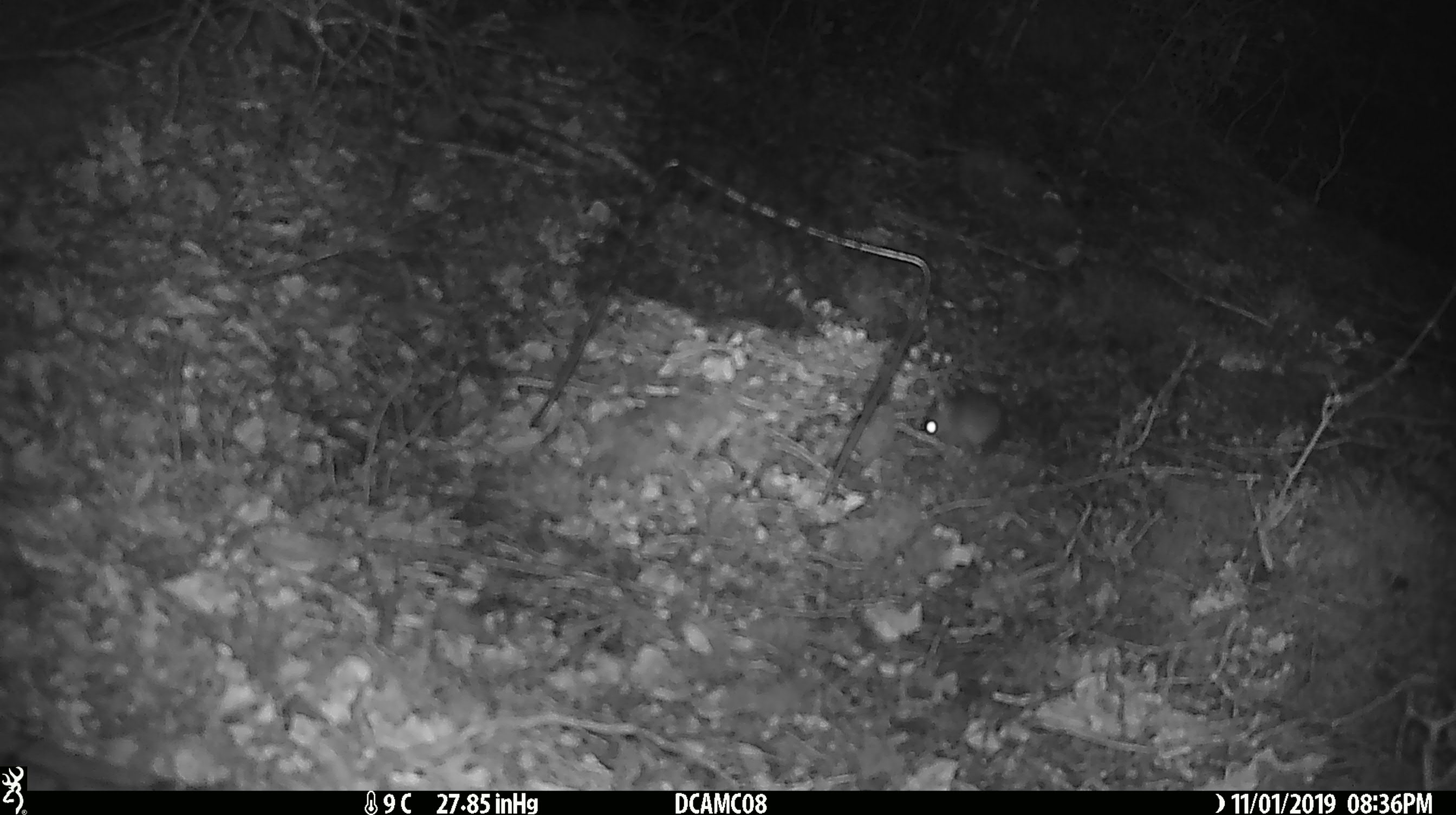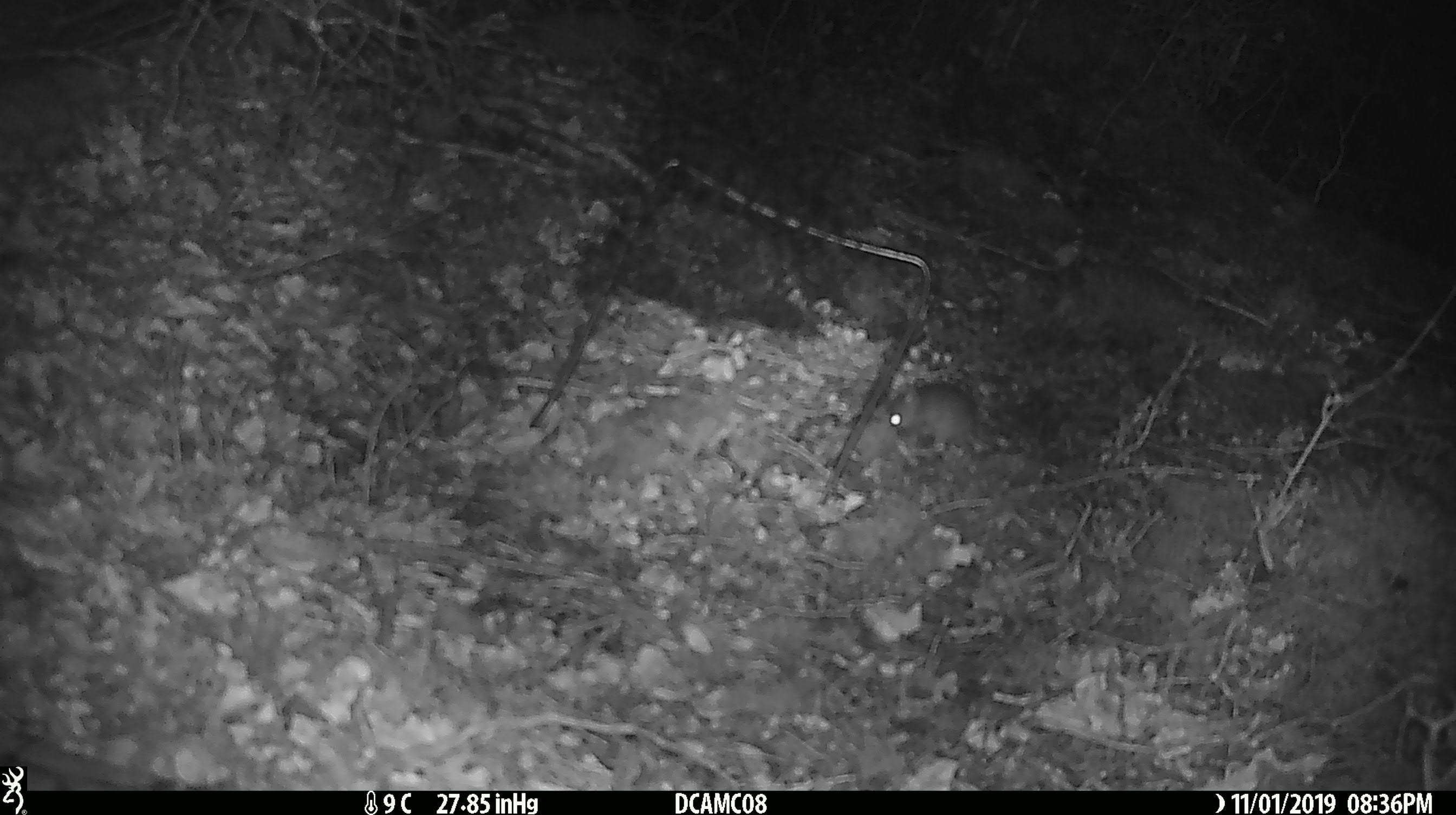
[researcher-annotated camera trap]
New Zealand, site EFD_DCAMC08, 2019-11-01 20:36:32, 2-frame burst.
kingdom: Animalia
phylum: Chordata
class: Mammalia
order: Rodentia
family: Muridae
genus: Mus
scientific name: Mus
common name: mouse